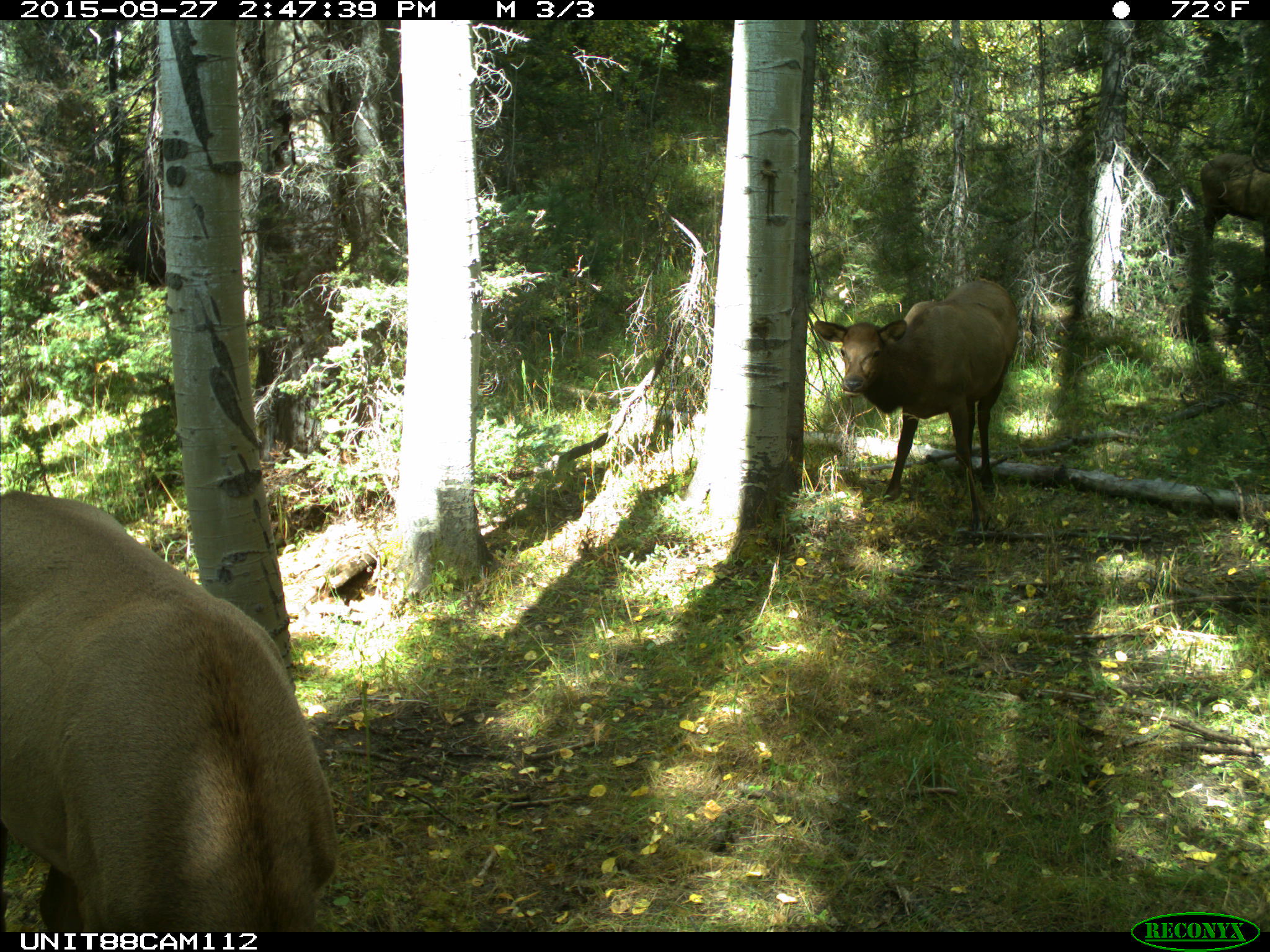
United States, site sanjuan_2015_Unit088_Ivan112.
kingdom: Animalia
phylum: Chordata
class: Mammalia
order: Artiodactyla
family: Cervidae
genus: Cervus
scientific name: Cervus elaphus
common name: red deer